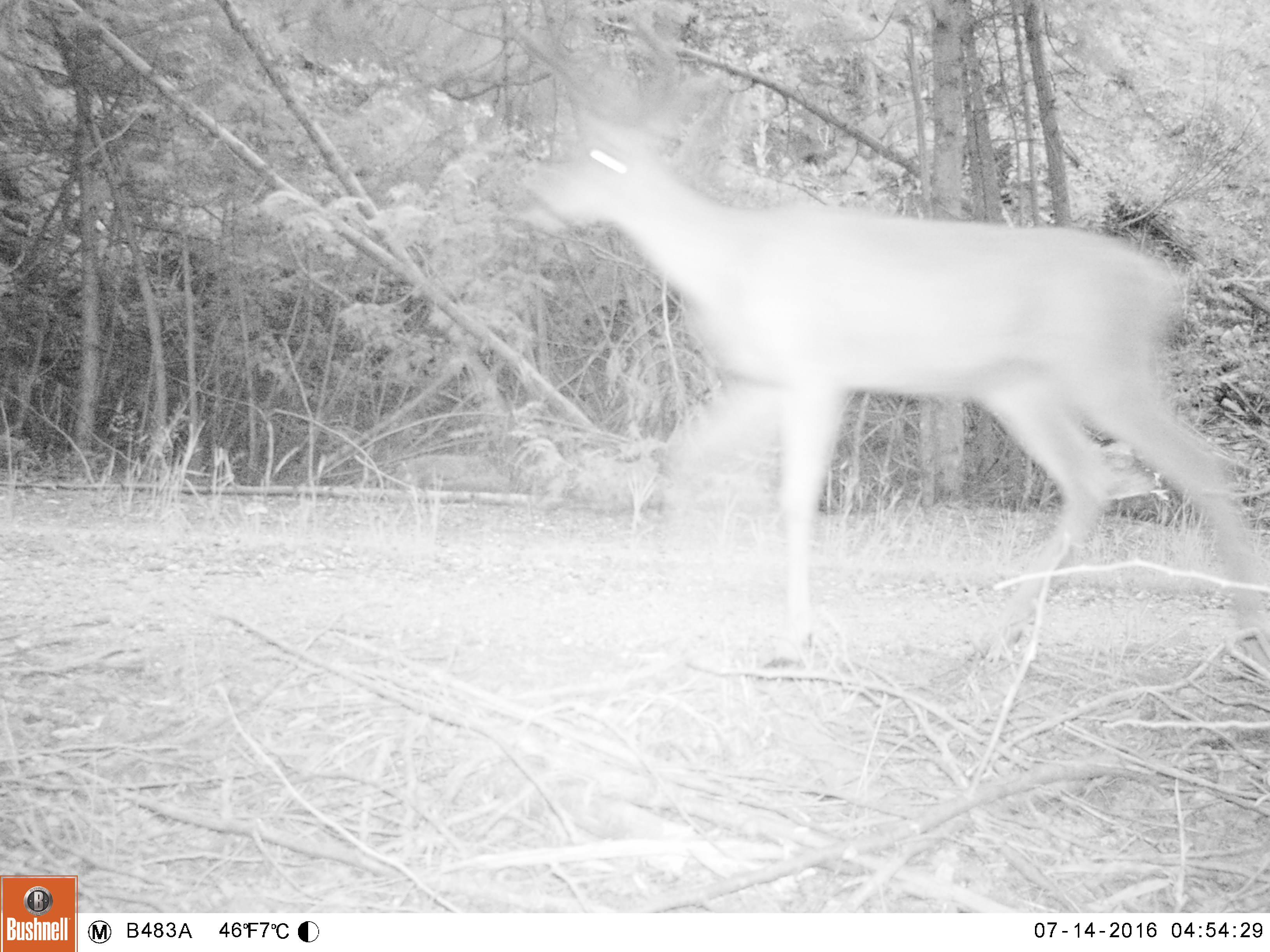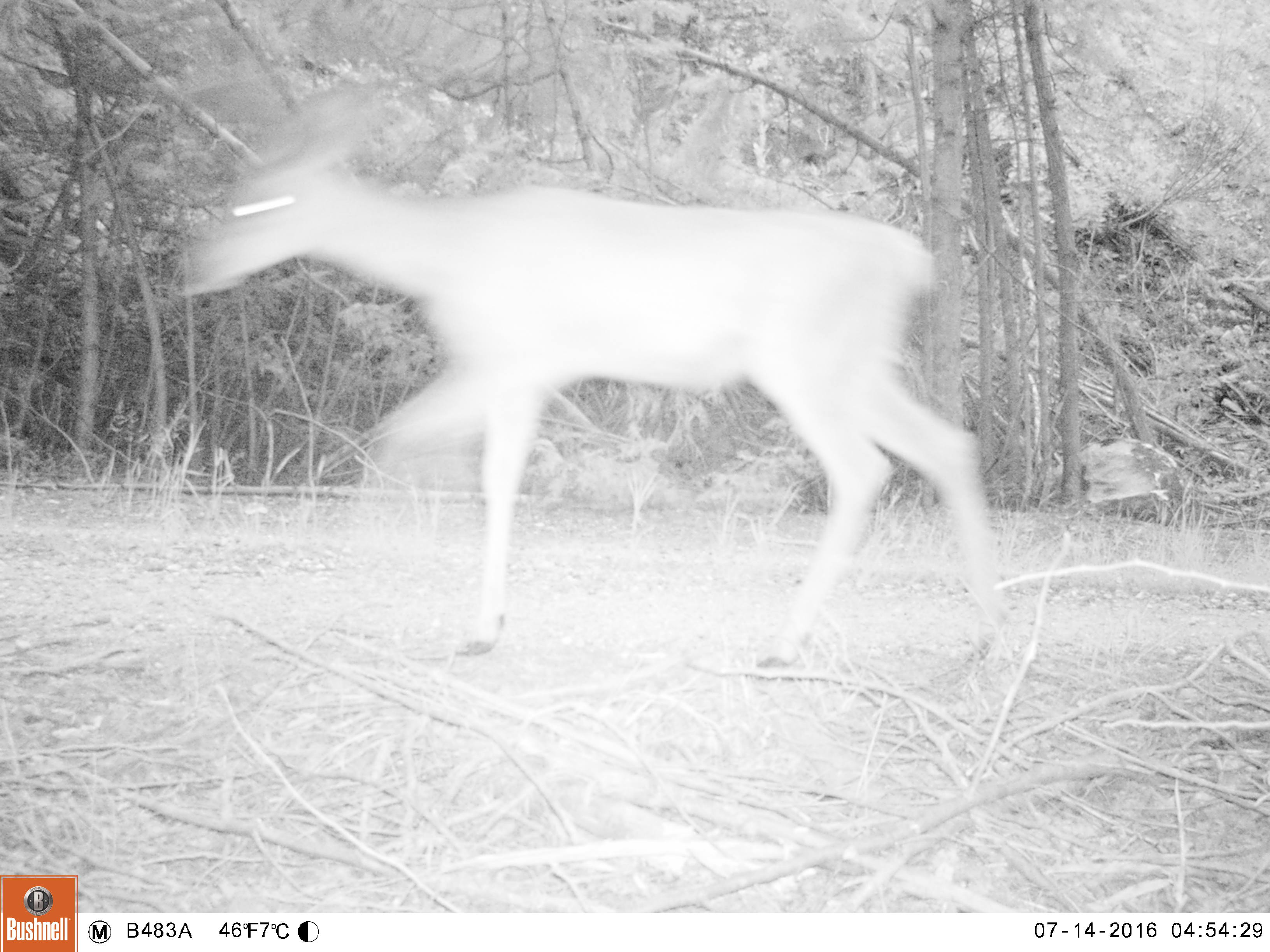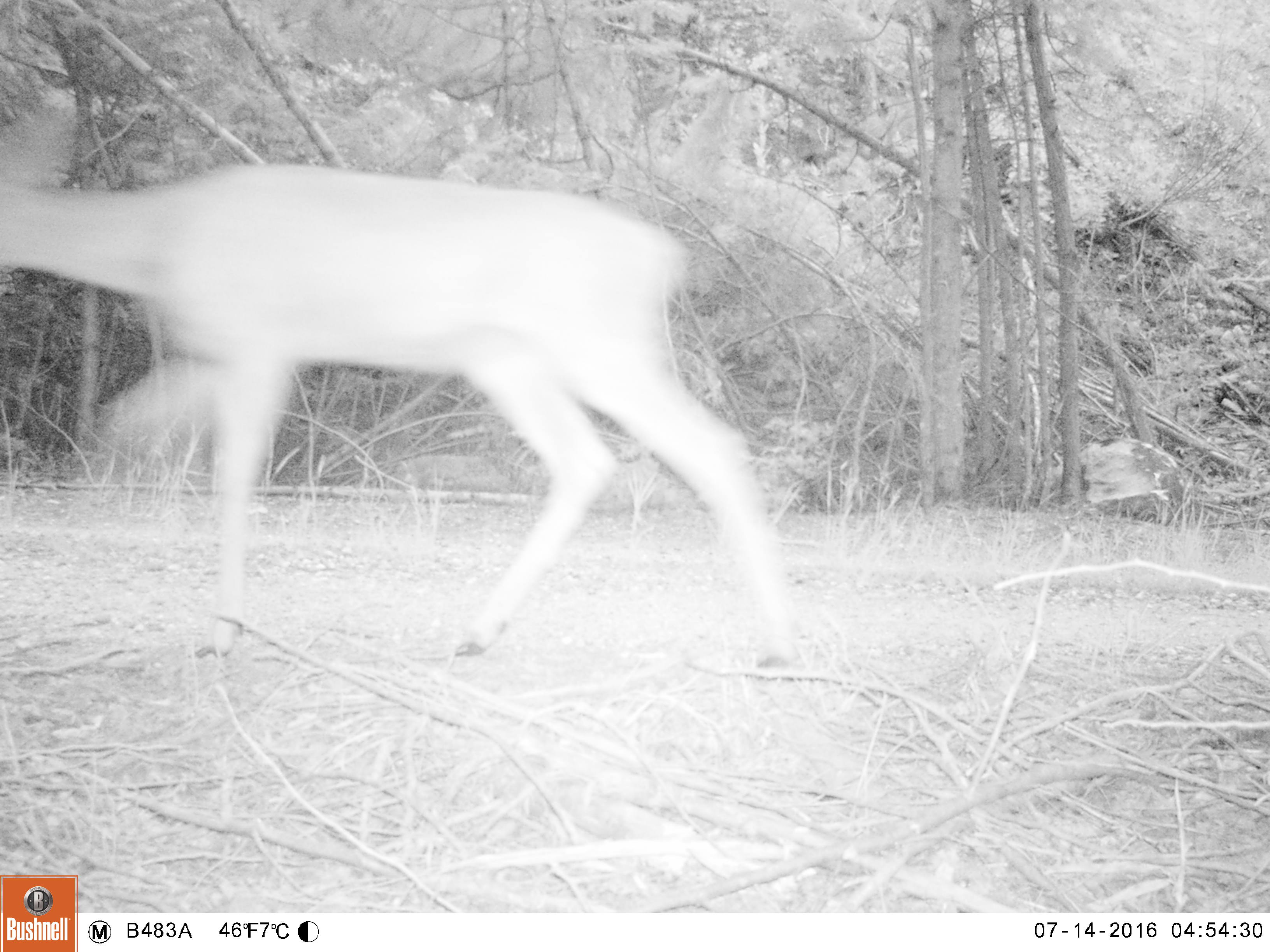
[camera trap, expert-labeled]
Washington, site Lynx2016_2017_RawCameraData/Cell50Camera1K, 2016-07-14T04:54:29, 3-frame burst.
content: unidentified animal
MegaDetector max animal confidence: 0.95